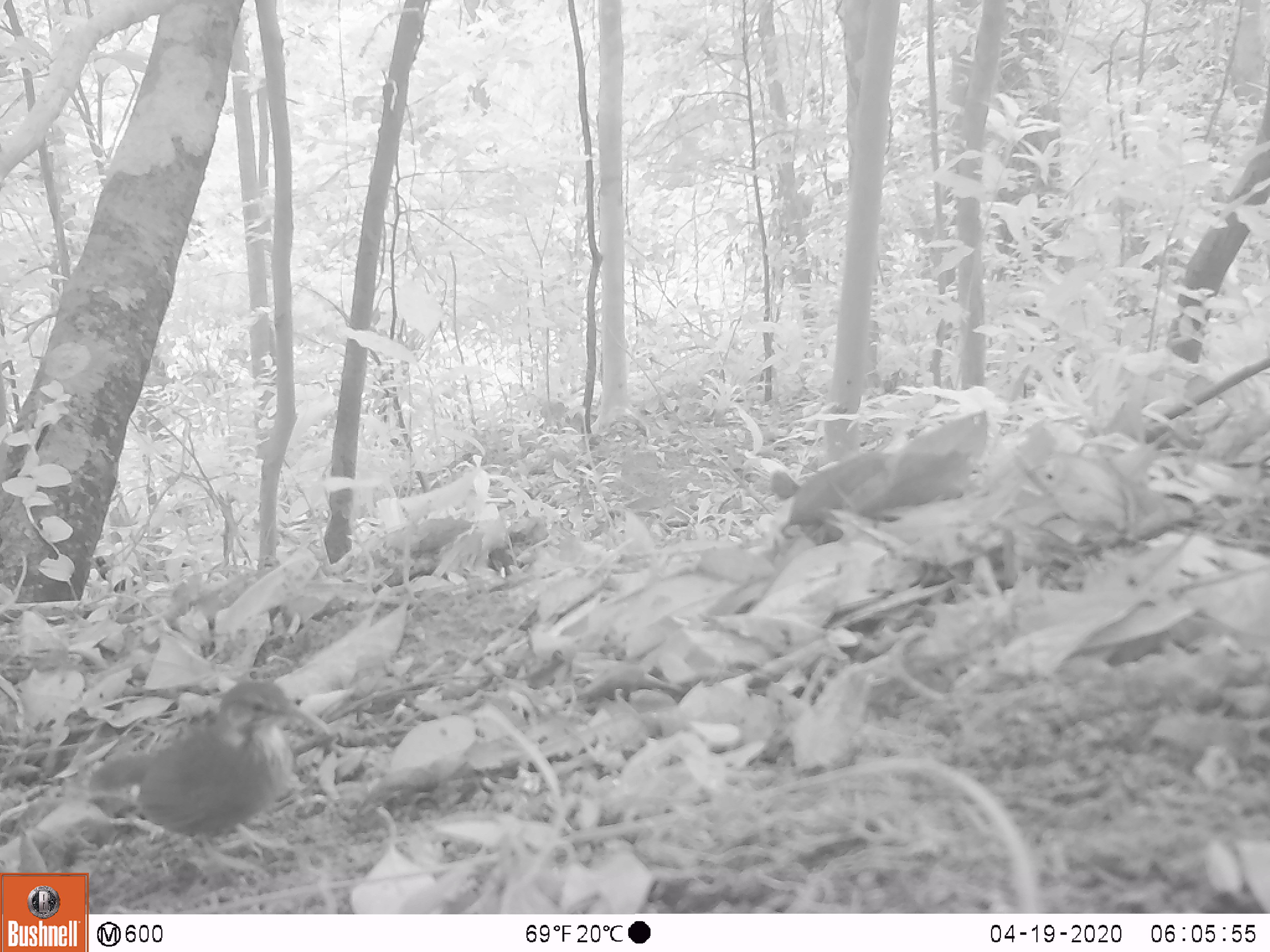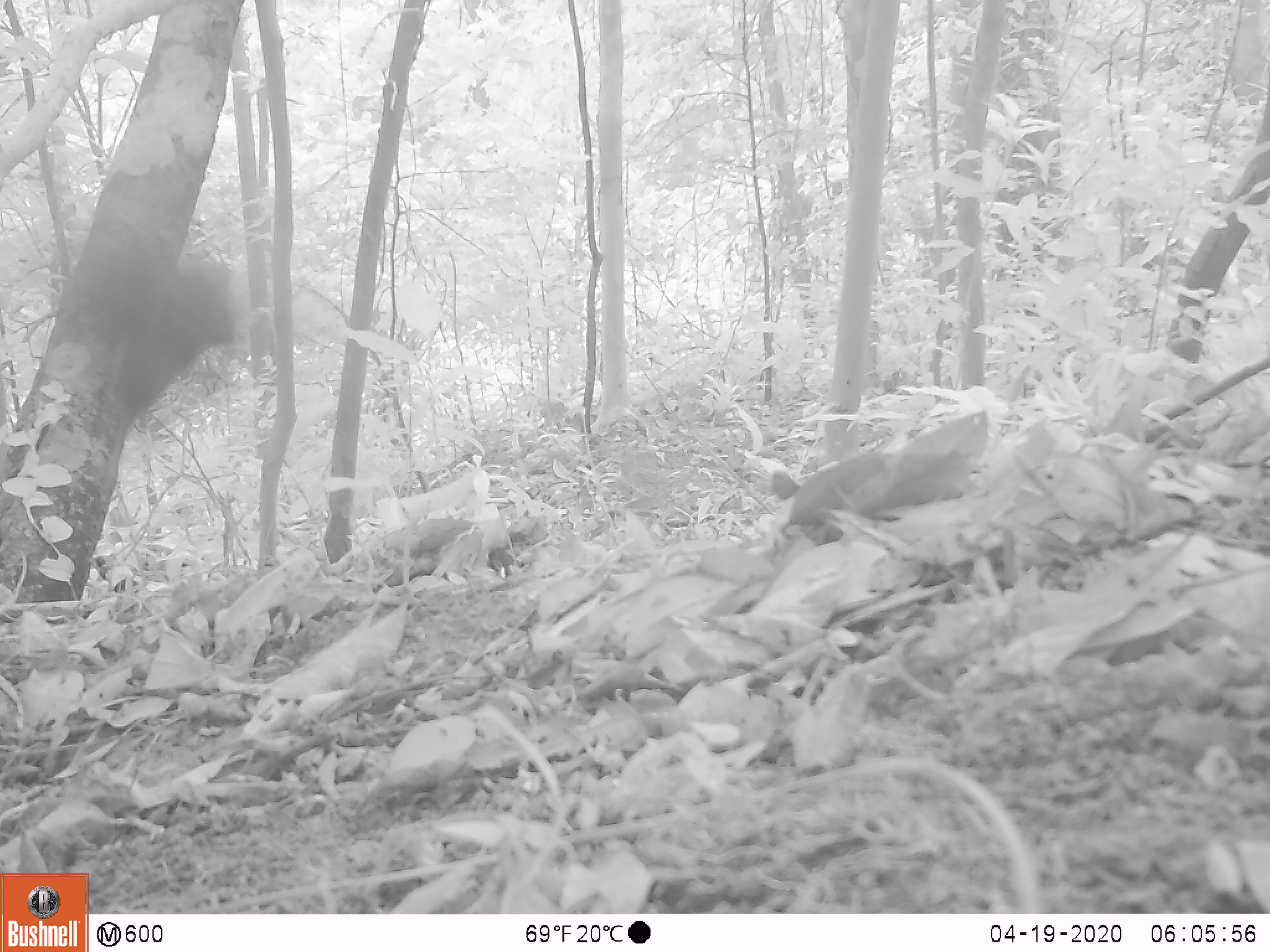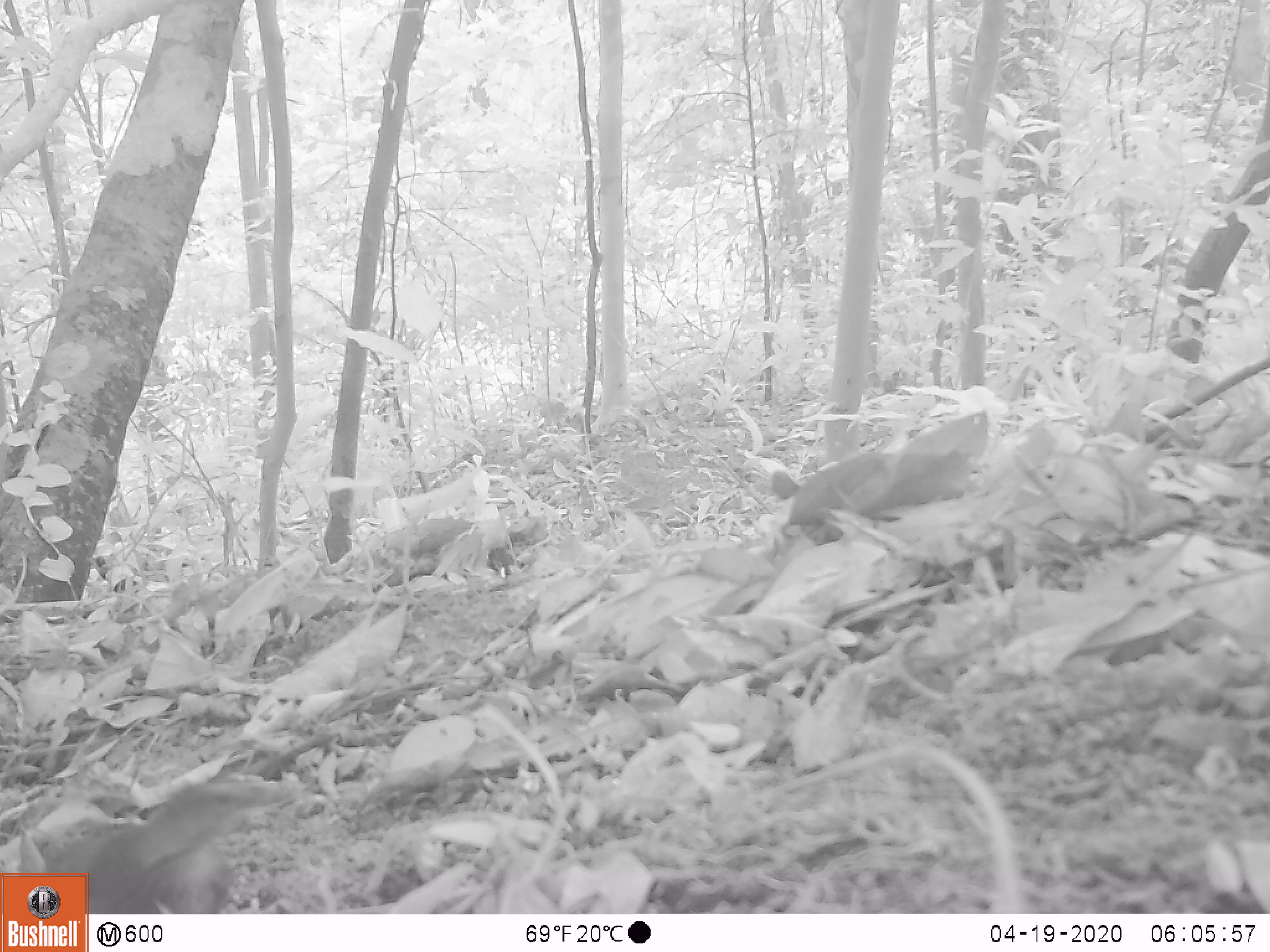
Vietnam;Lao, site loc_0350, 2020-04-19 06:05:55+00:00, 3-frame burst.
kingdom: Animalia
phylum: Chordata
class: Aves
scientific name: Aves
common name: bird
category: unidentified bird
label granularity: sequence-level